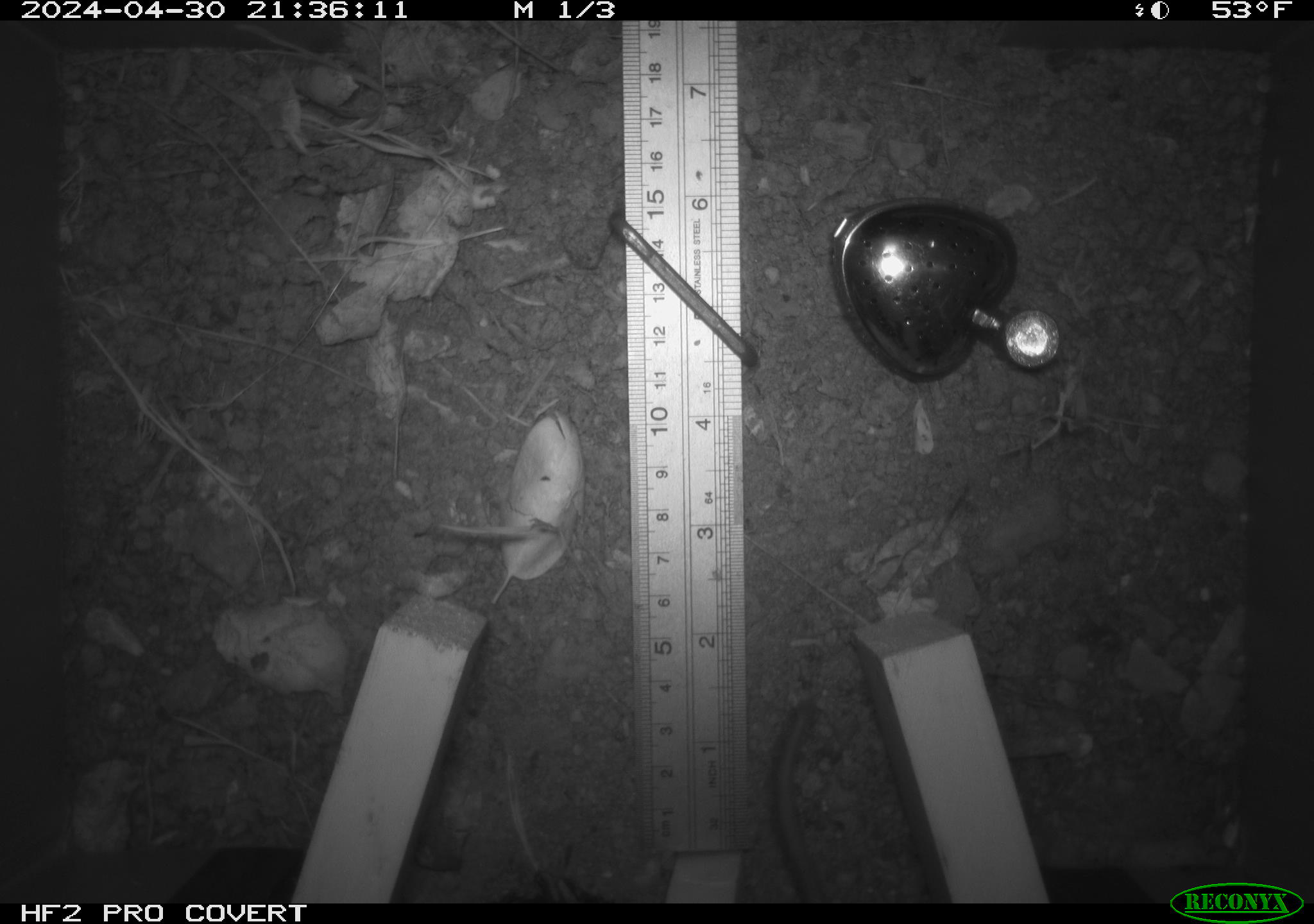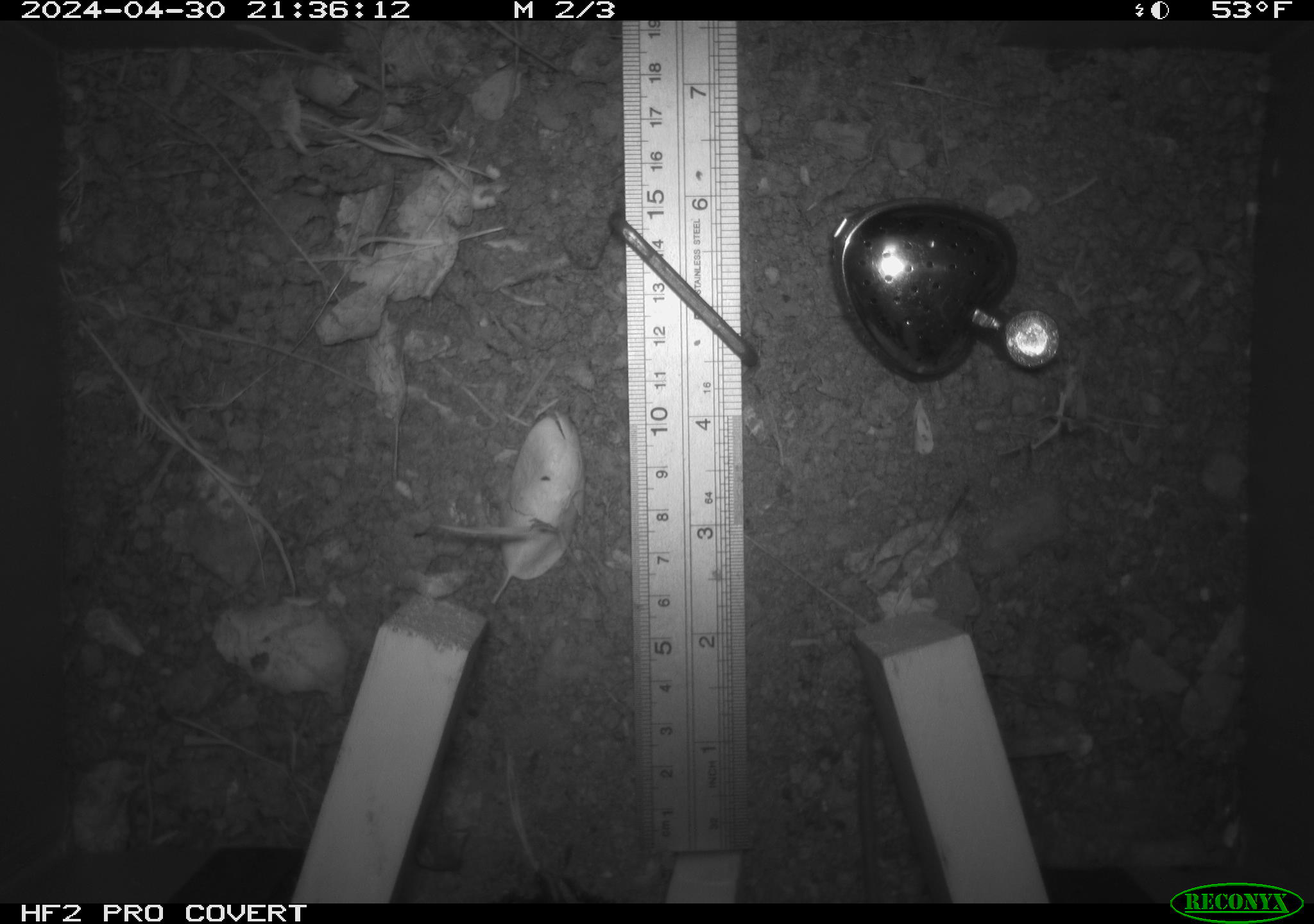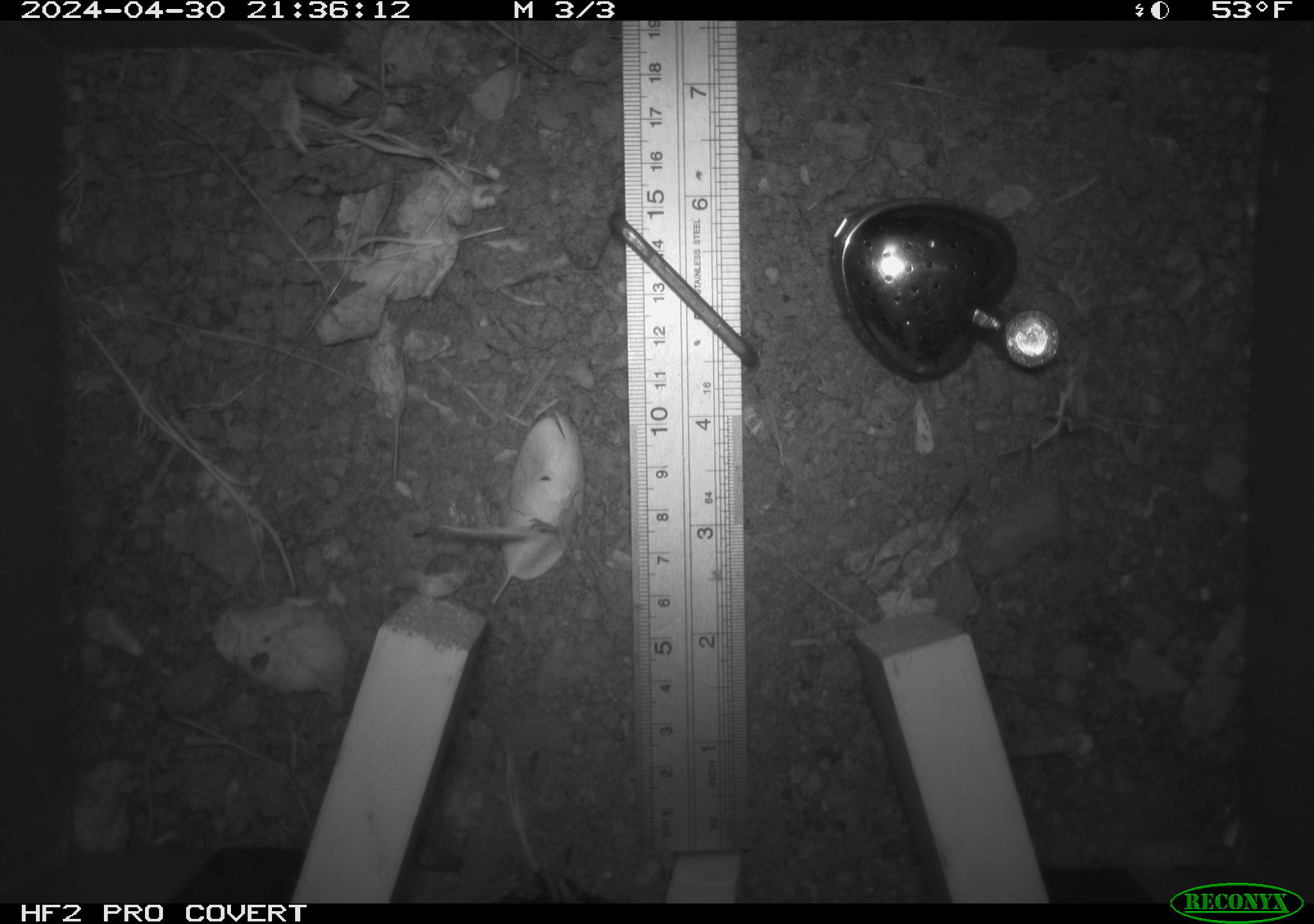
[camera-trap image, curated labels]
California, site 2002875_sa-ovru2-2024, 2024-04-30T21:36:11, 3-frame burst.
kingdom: Animalia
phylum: Chordata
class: Mammalia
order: Rodentia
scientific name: Rodentia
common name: rodent